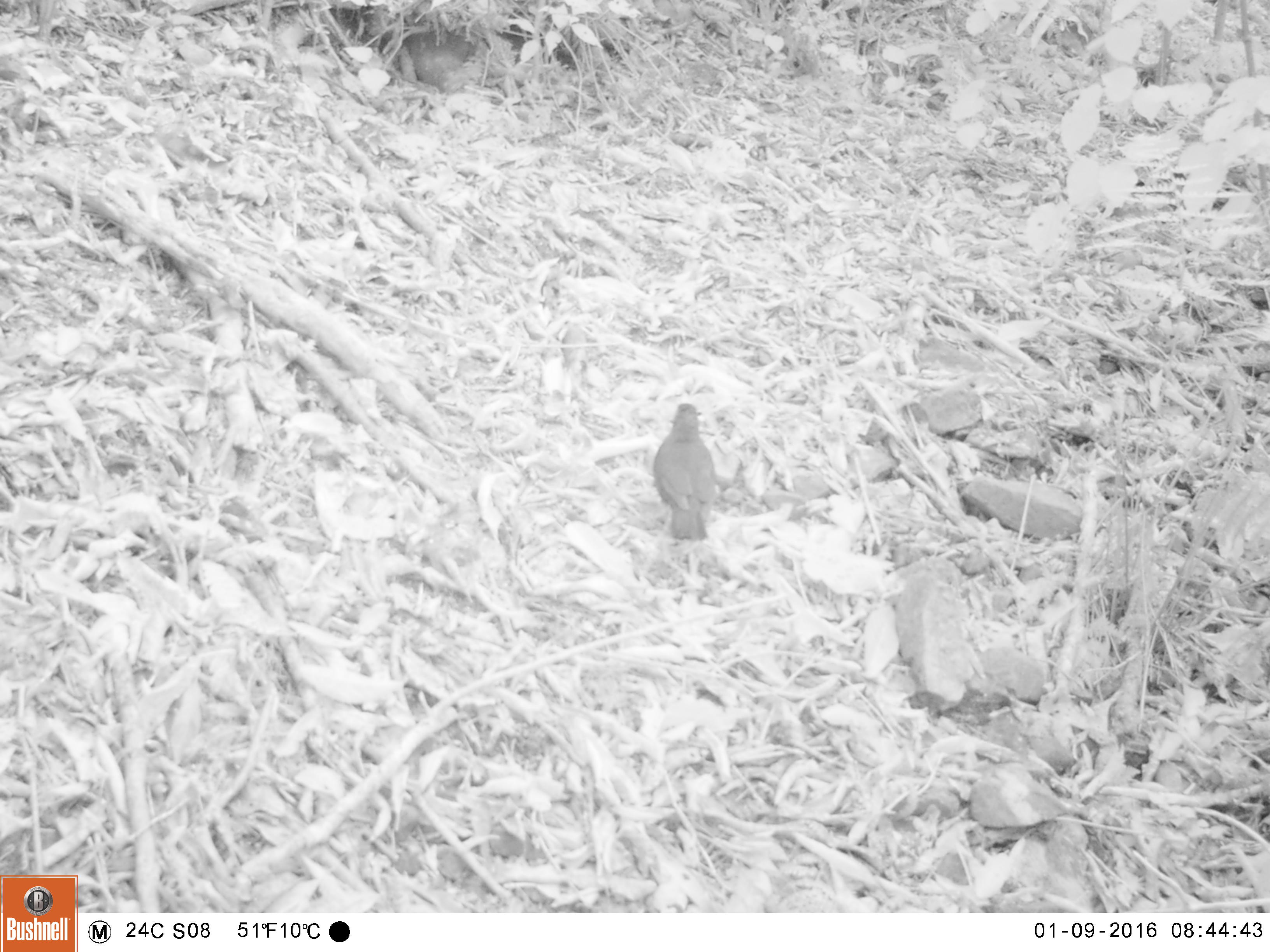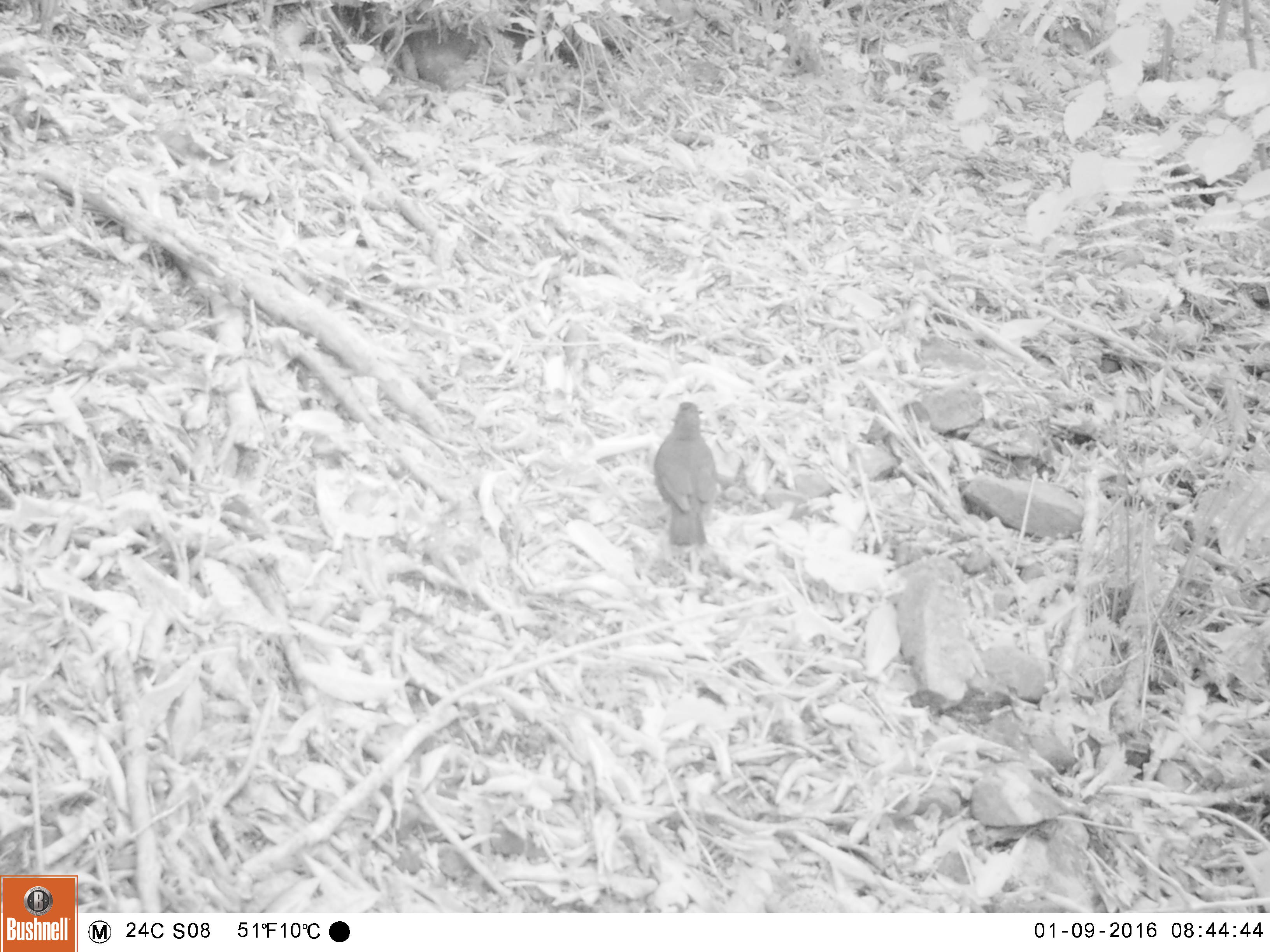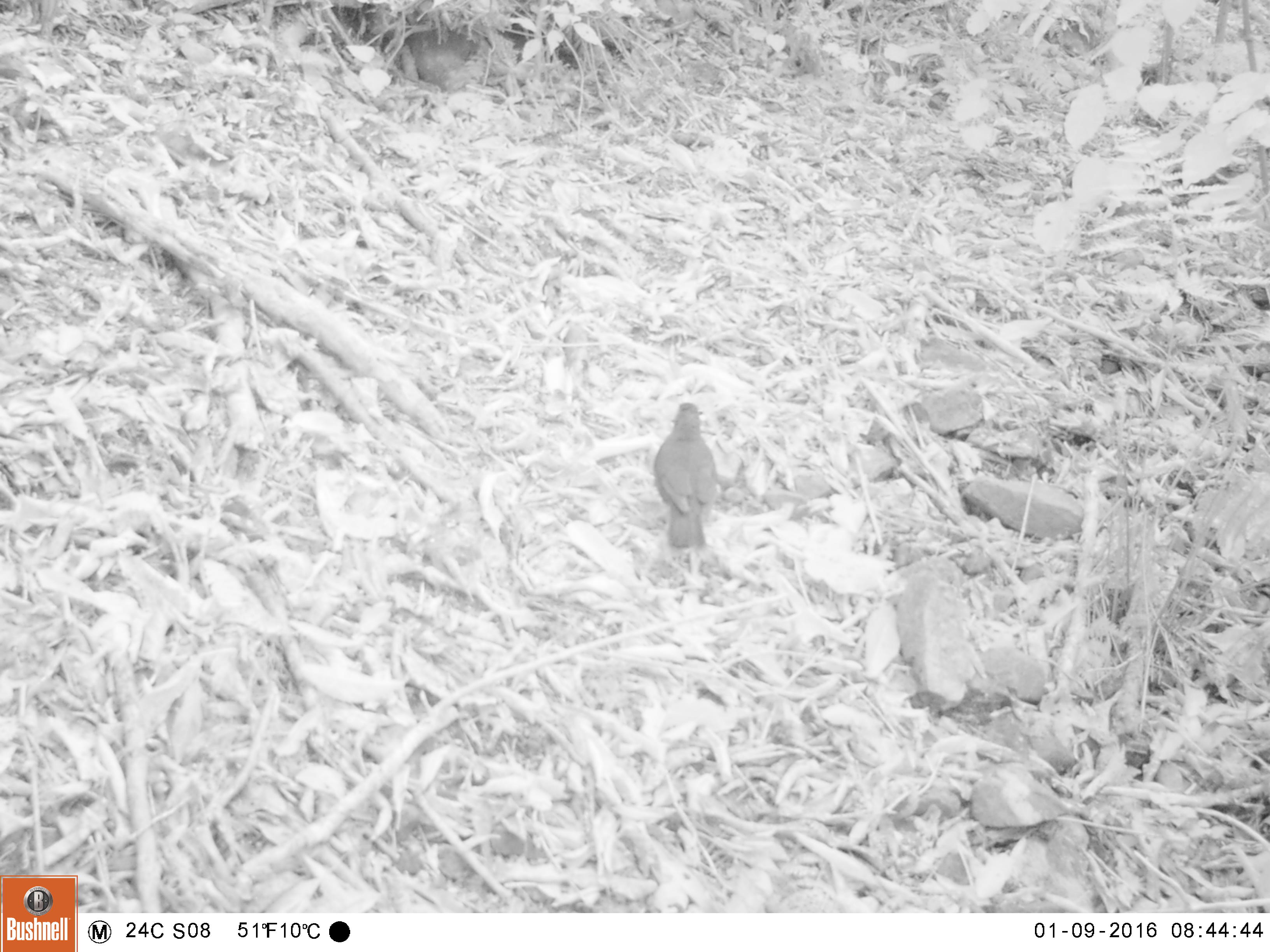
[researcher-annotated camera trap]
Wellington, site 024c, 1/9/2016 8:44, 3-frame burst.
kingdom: Animalia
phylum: Chordata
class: Aves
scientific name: Aves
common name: bird